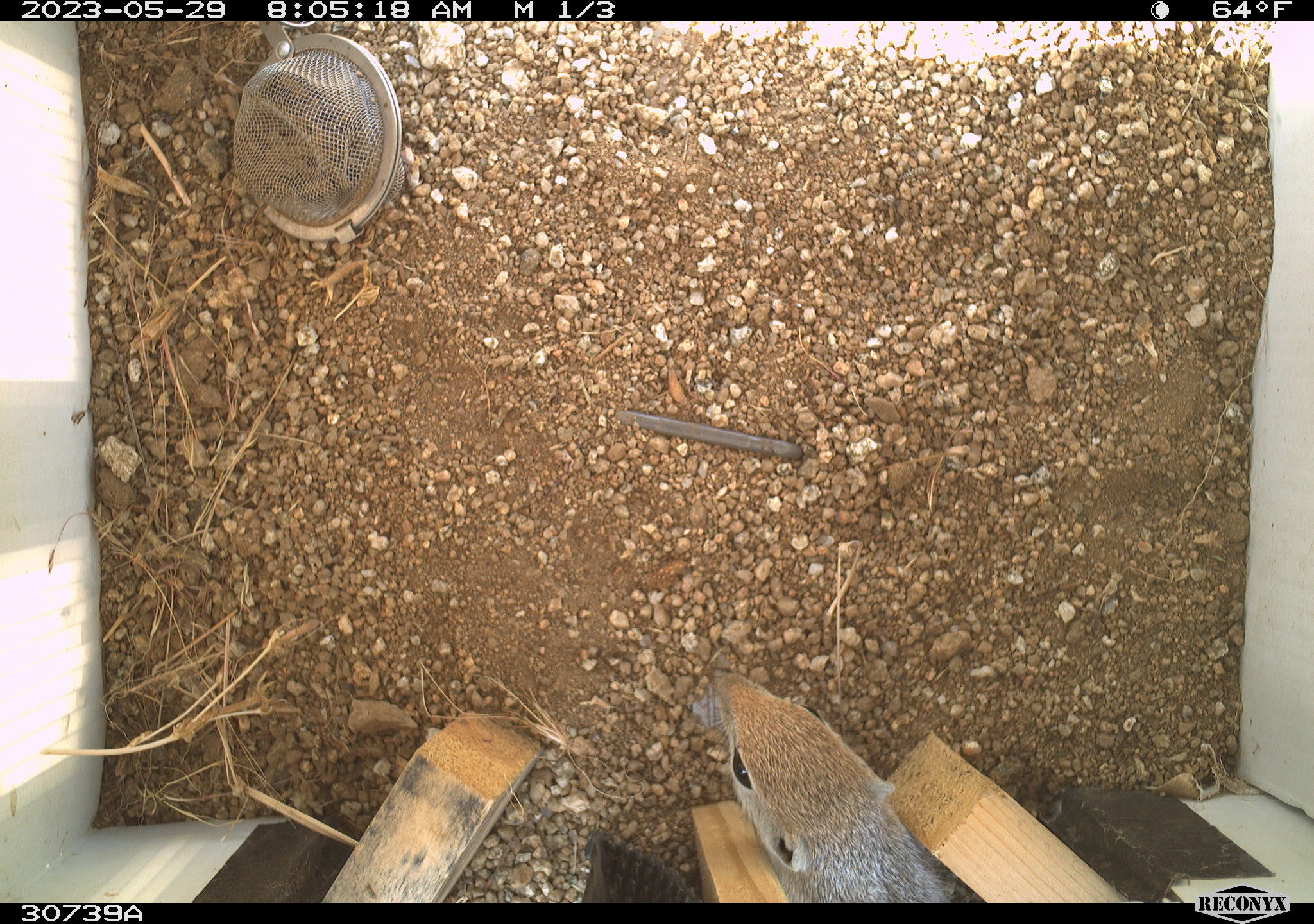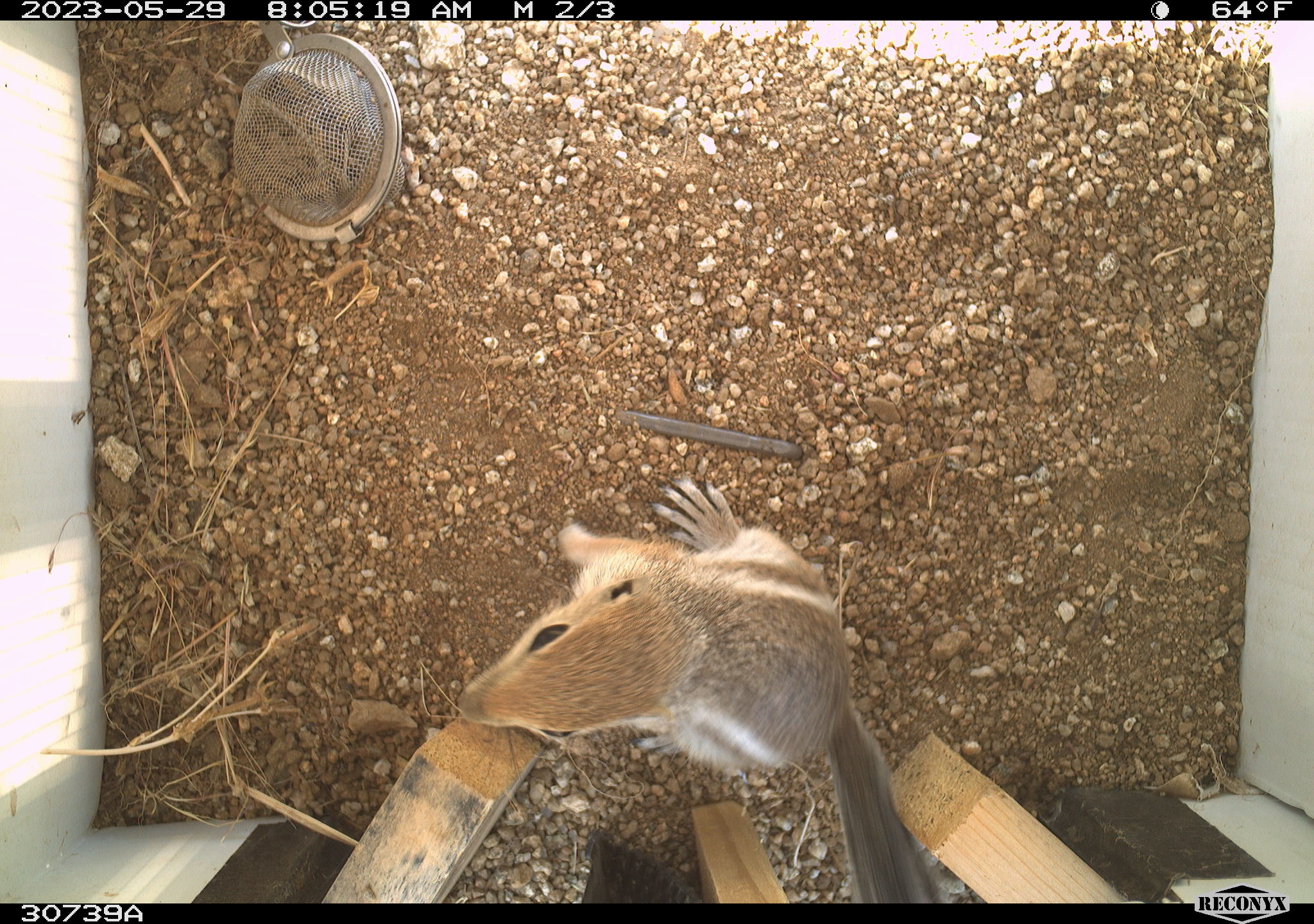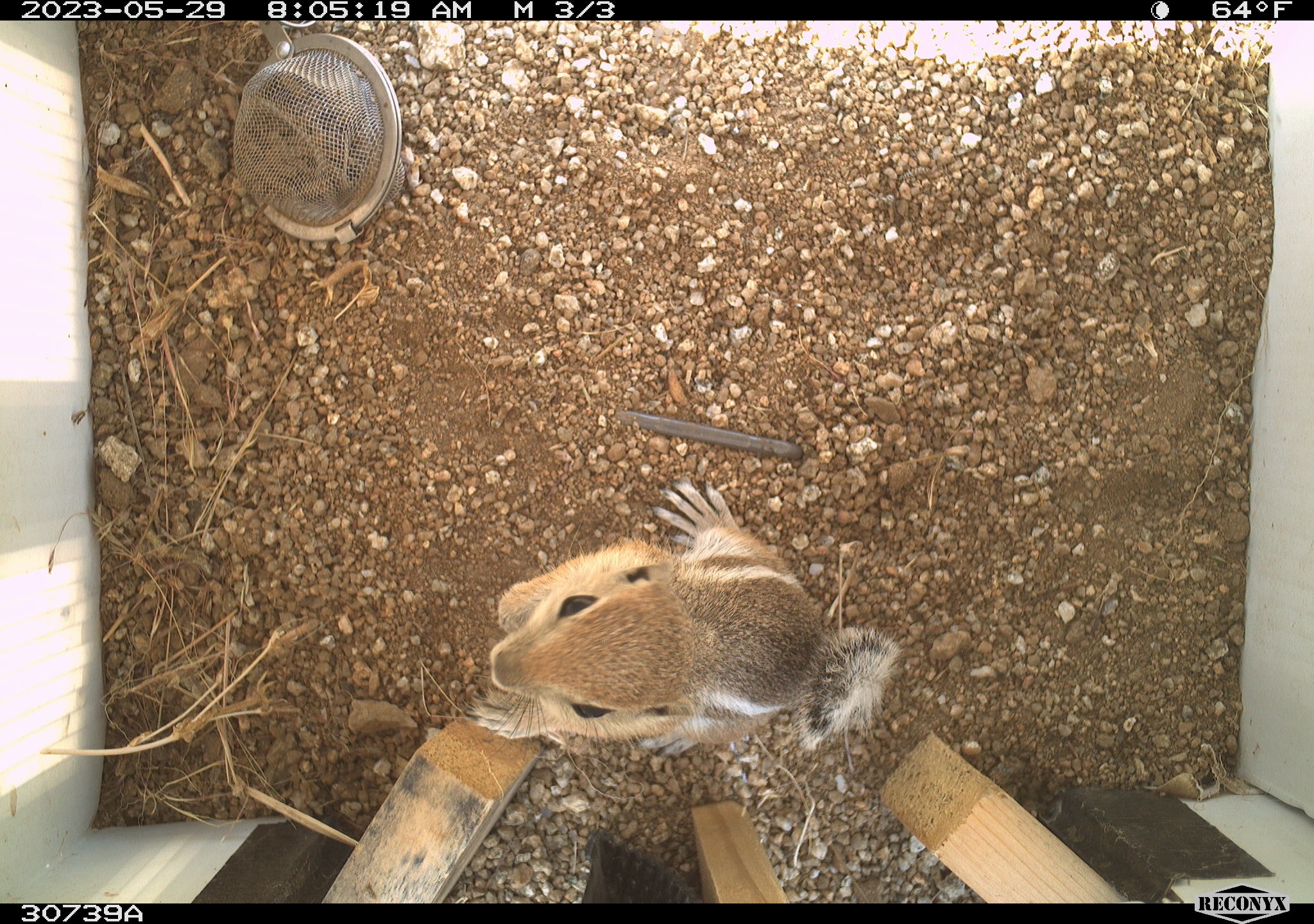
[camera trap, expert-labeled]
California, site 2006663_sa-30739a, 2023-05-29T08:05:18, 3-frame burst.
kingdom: Animalia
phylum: Chordata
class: Mammalia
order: Rodentia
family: Sciuridae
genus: Ammospermophilus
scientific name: Ammospermophilus leucurus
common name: white-tailed antelope squirrel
White-tailed antelope squirrel (Ammospermophilus leucurus).